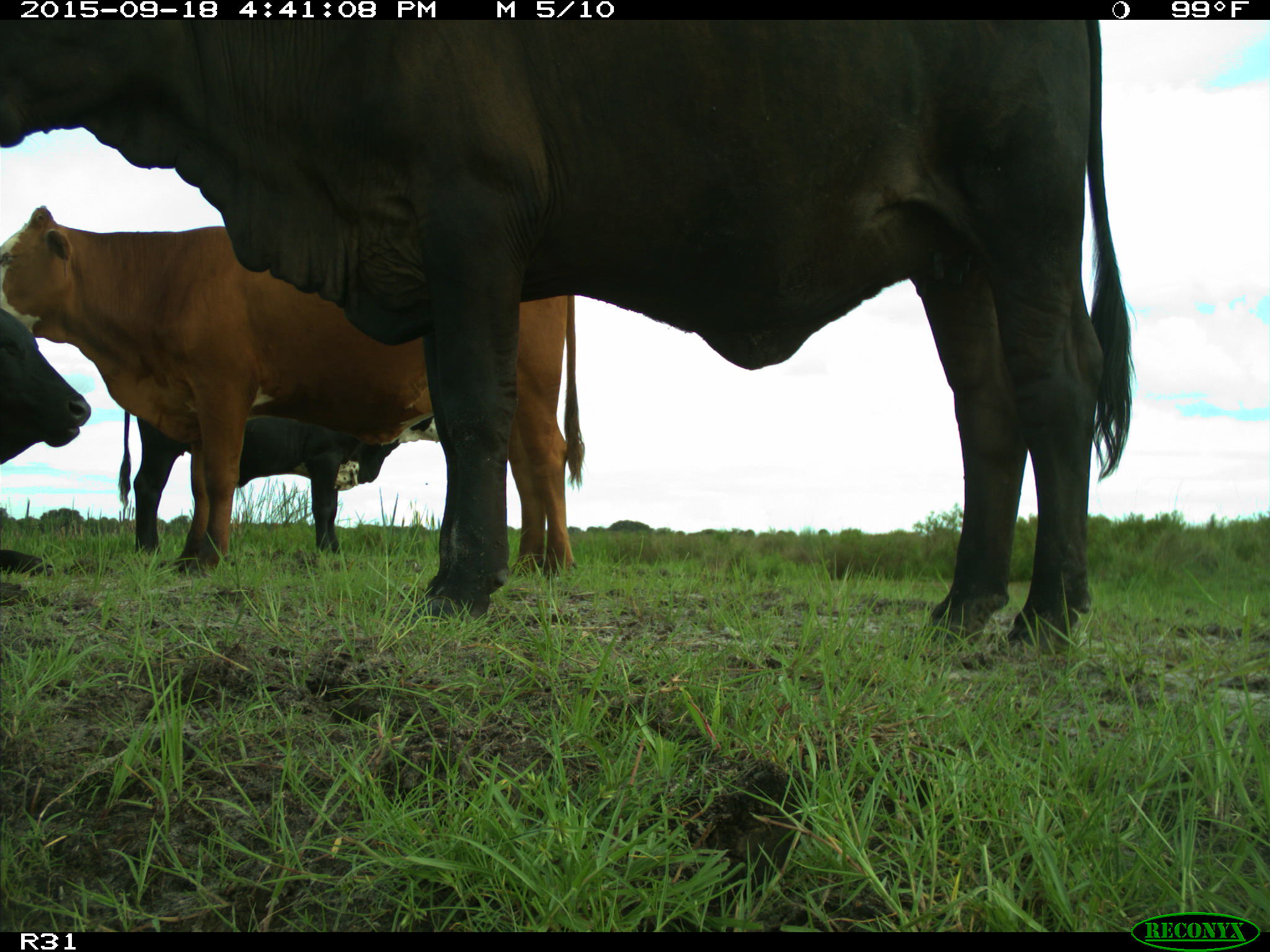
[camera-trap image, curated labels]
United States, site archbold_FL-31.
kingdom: Animalia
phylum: Chordata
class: Mammalia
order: Artiodactyla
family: Bovidae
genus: Bos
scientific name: Bos taurus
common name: domestic cow